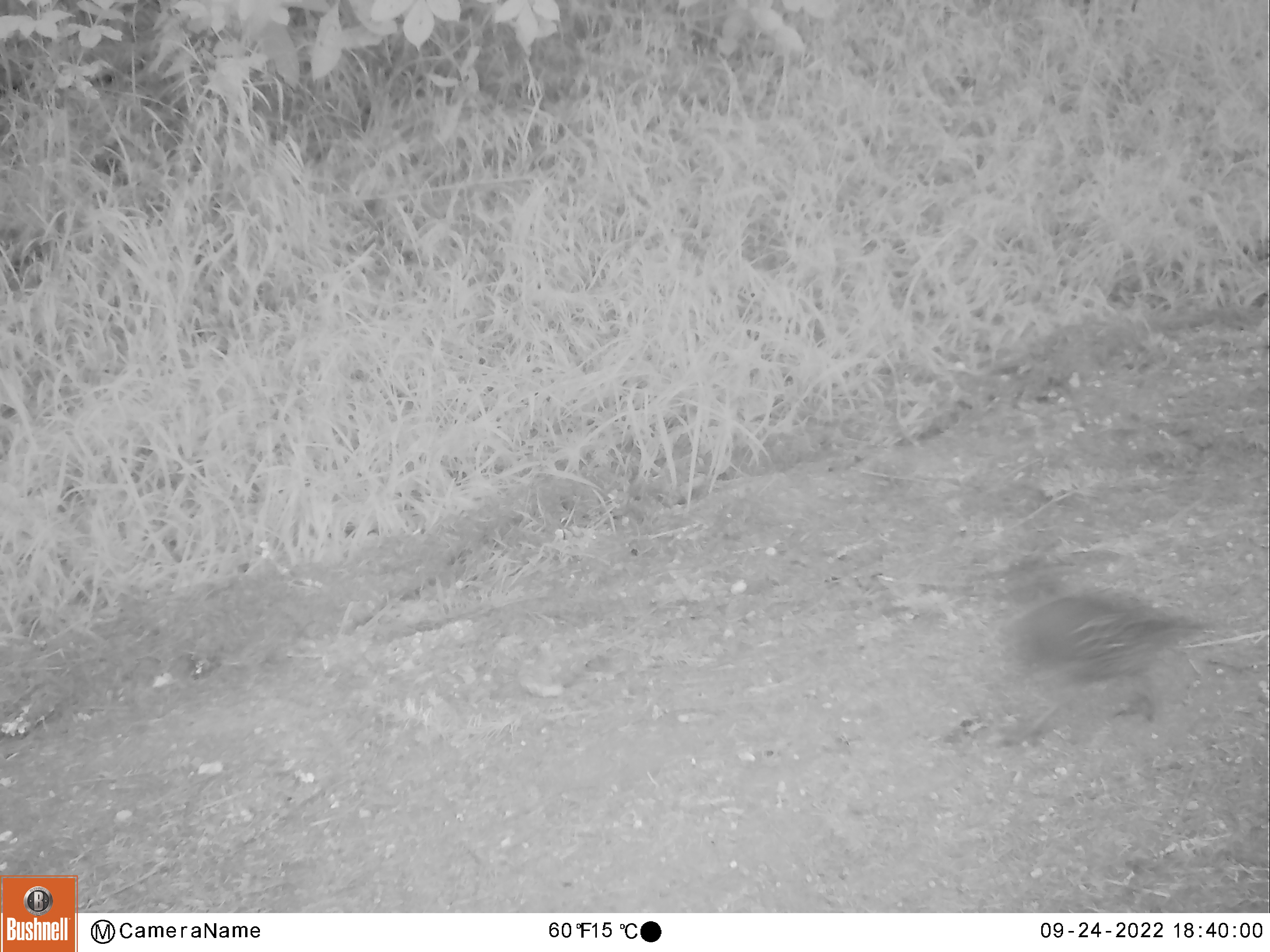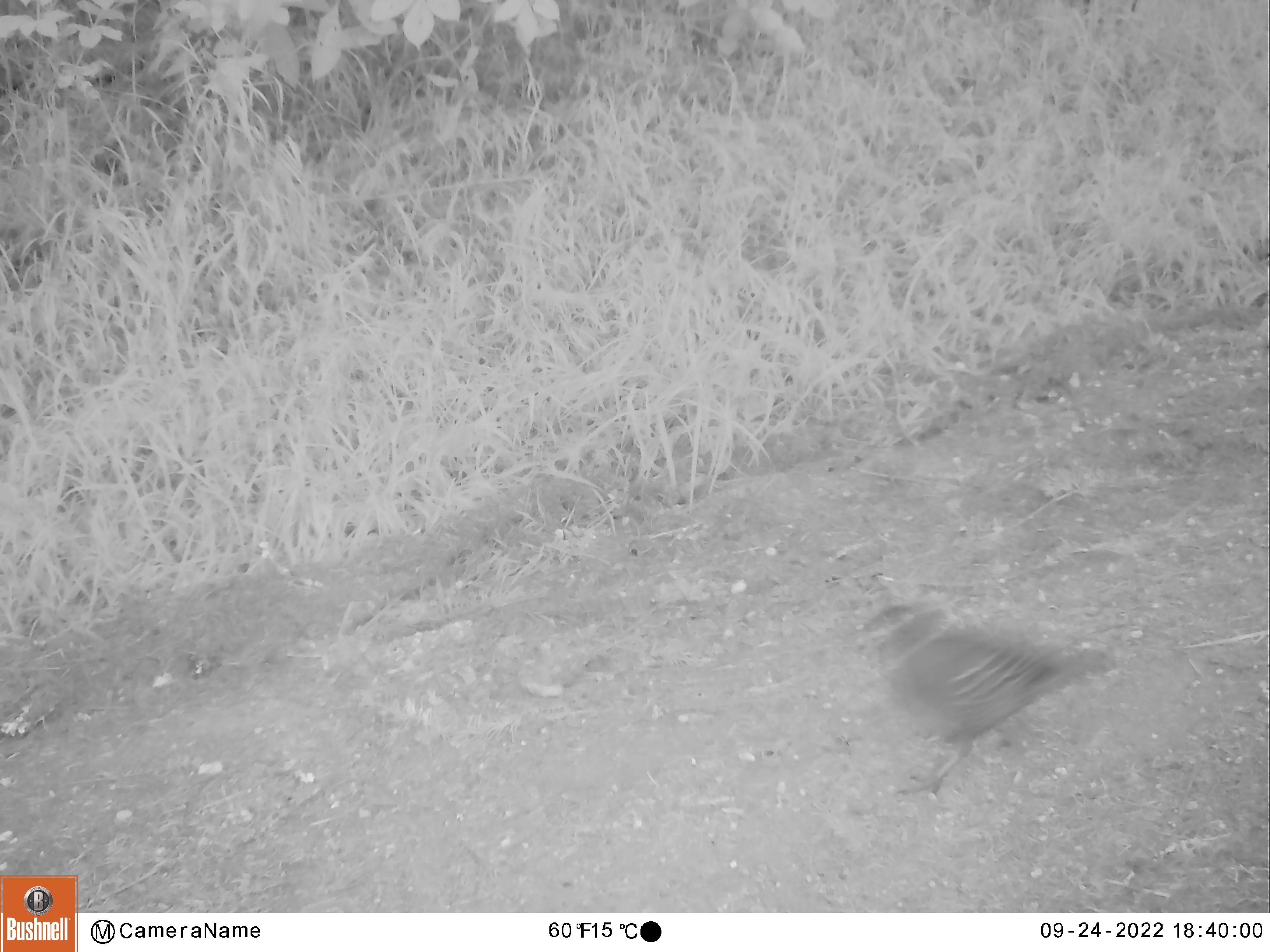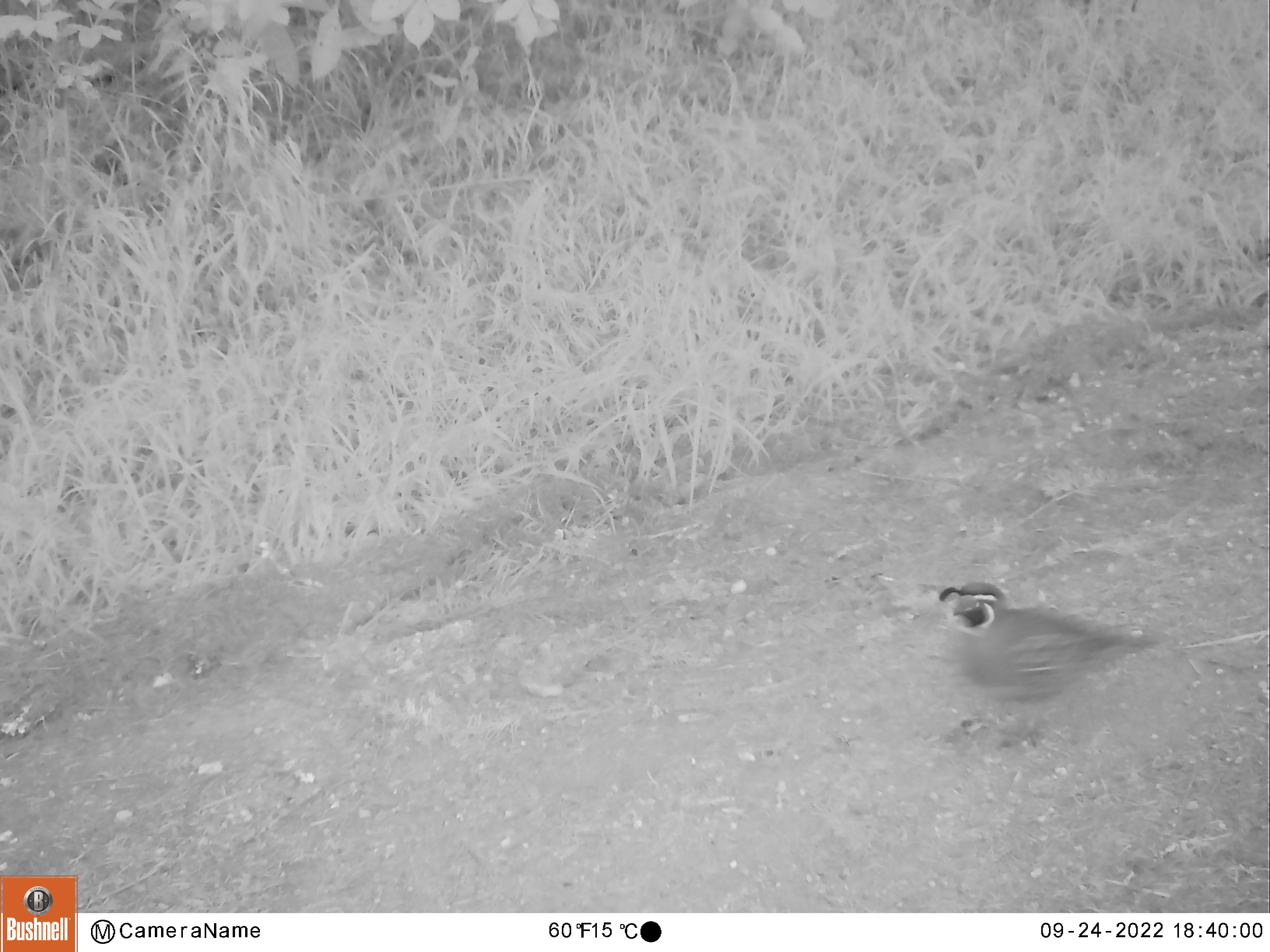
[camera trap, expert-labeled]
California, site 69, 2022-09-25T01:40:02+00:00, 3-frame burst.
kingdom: Animalia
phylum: Chordata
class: Aves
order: Galliformes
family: Odontophoridae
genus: Callipepla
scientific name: Callipepla californica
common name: california quail